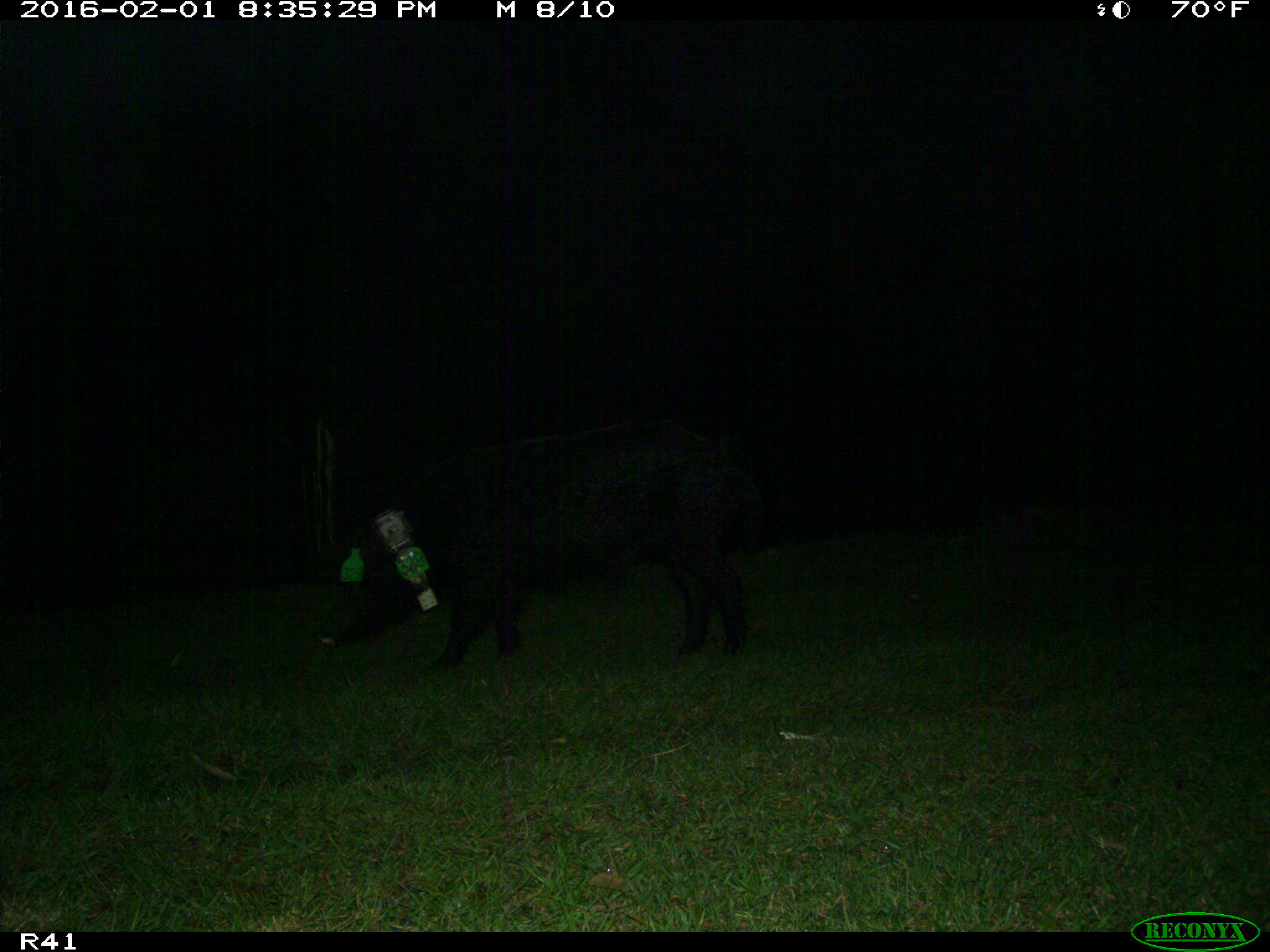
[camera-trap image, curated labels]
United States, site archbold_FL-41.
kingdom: Animalia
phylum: Chordata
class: Mammalia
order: Artiodactyla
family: Suidae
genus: Sus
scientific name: Sus scrofa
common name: wild boar